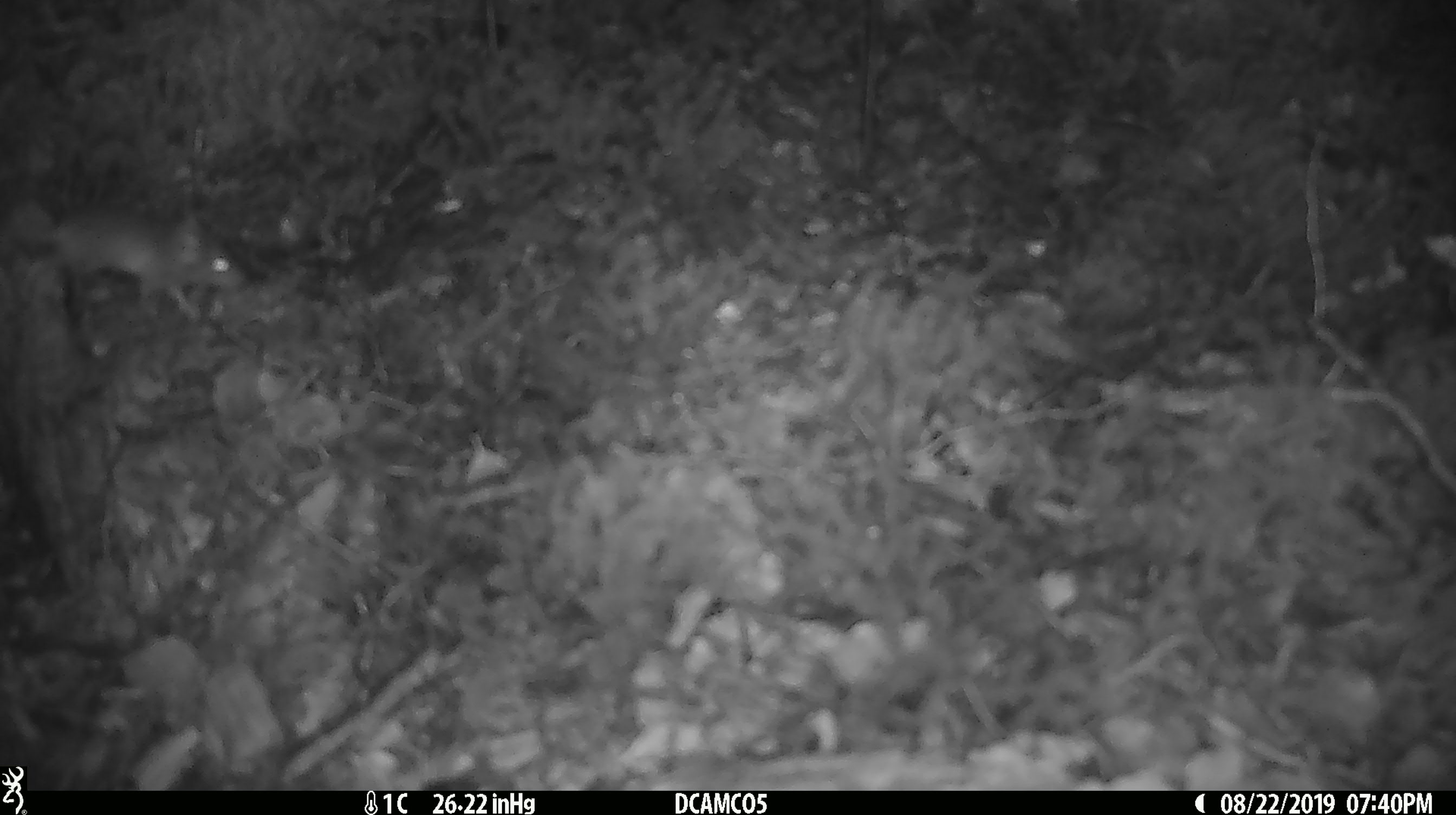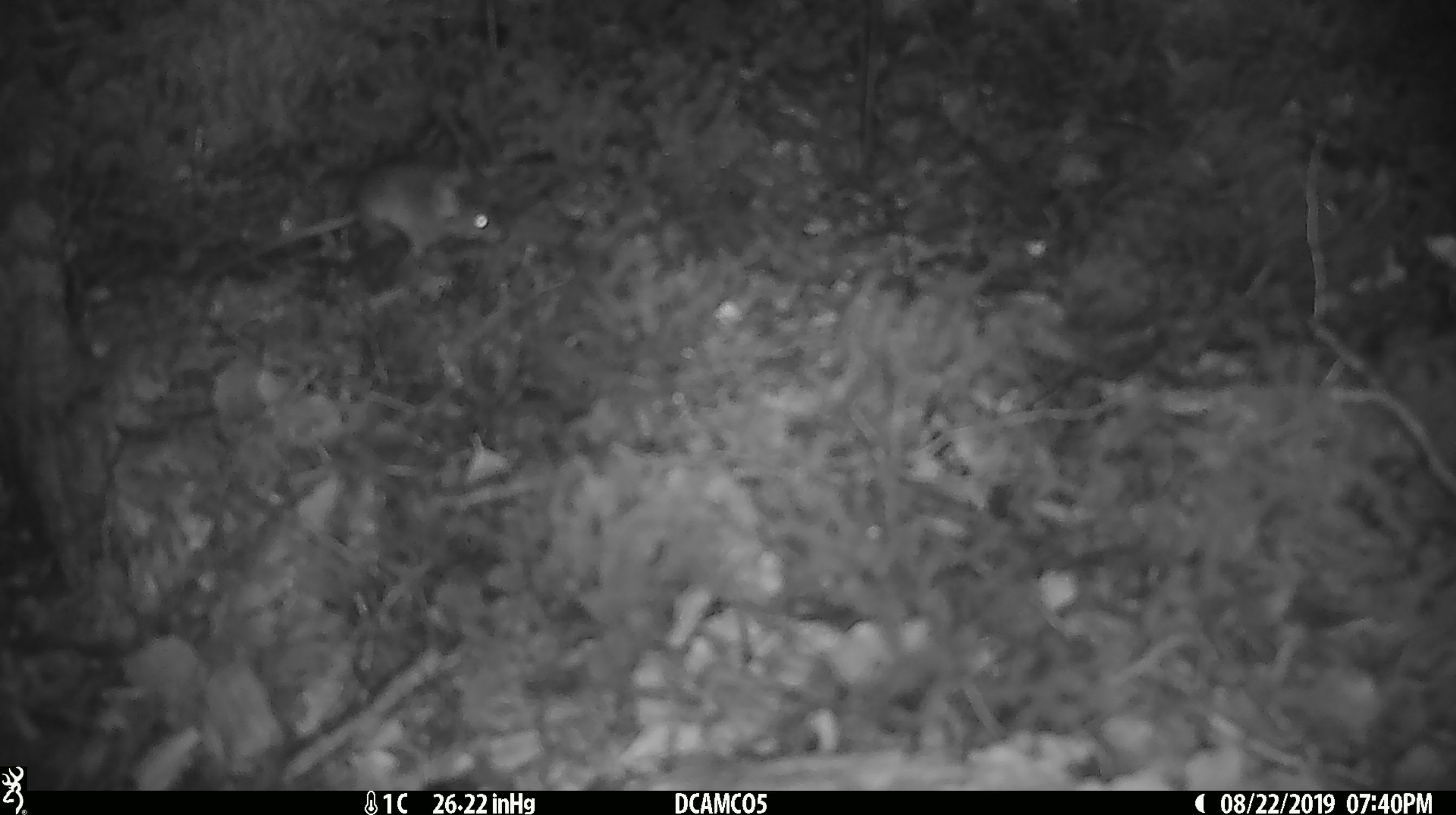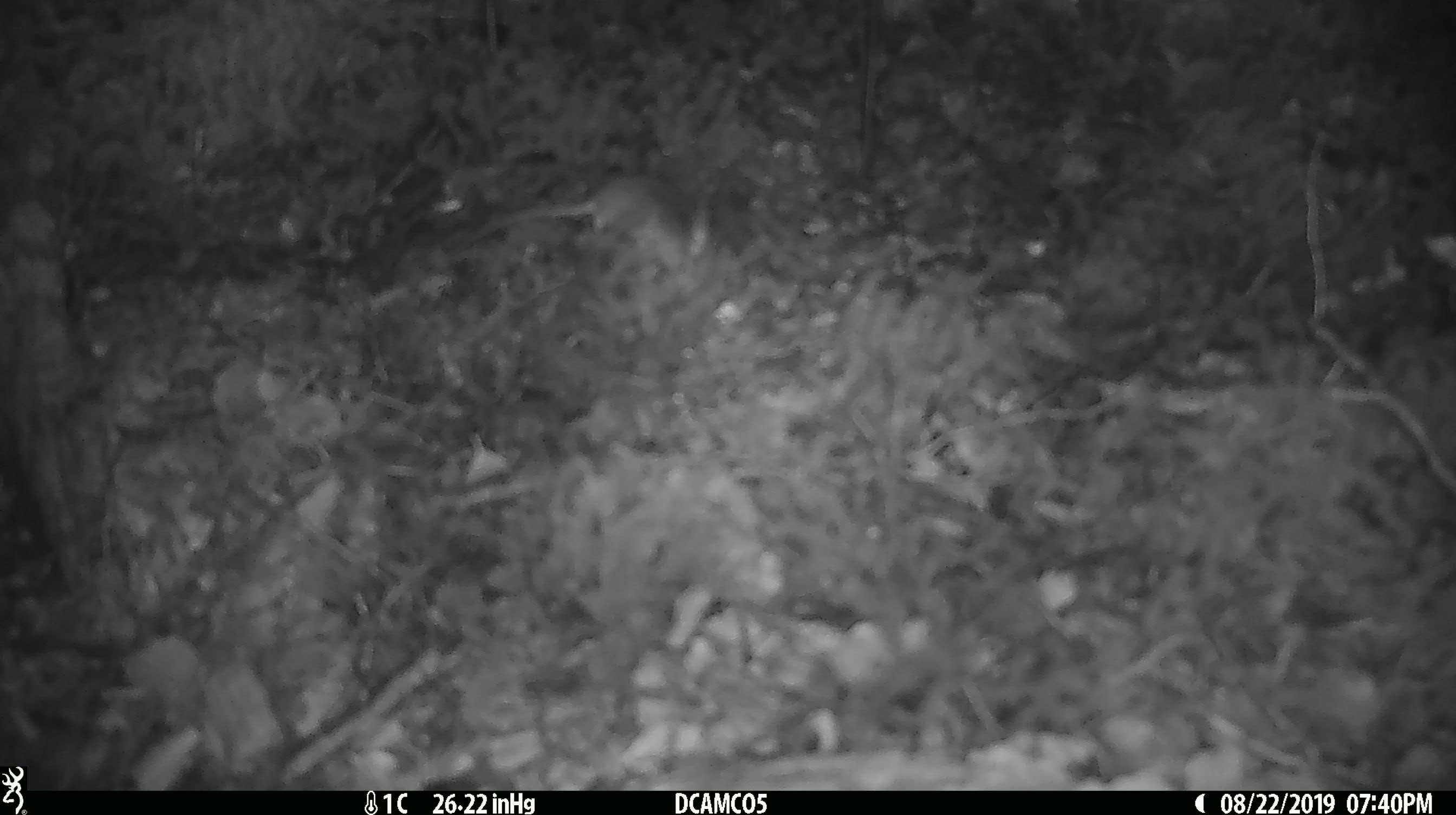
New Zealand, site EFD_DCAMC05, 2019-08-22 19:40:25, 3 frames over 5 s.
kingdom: Animalia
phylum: Chordata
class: Mammalia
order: Rodentia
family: Muridae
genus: Mus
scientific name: Mus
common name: mouse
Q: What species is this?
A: Mouse (Mus).